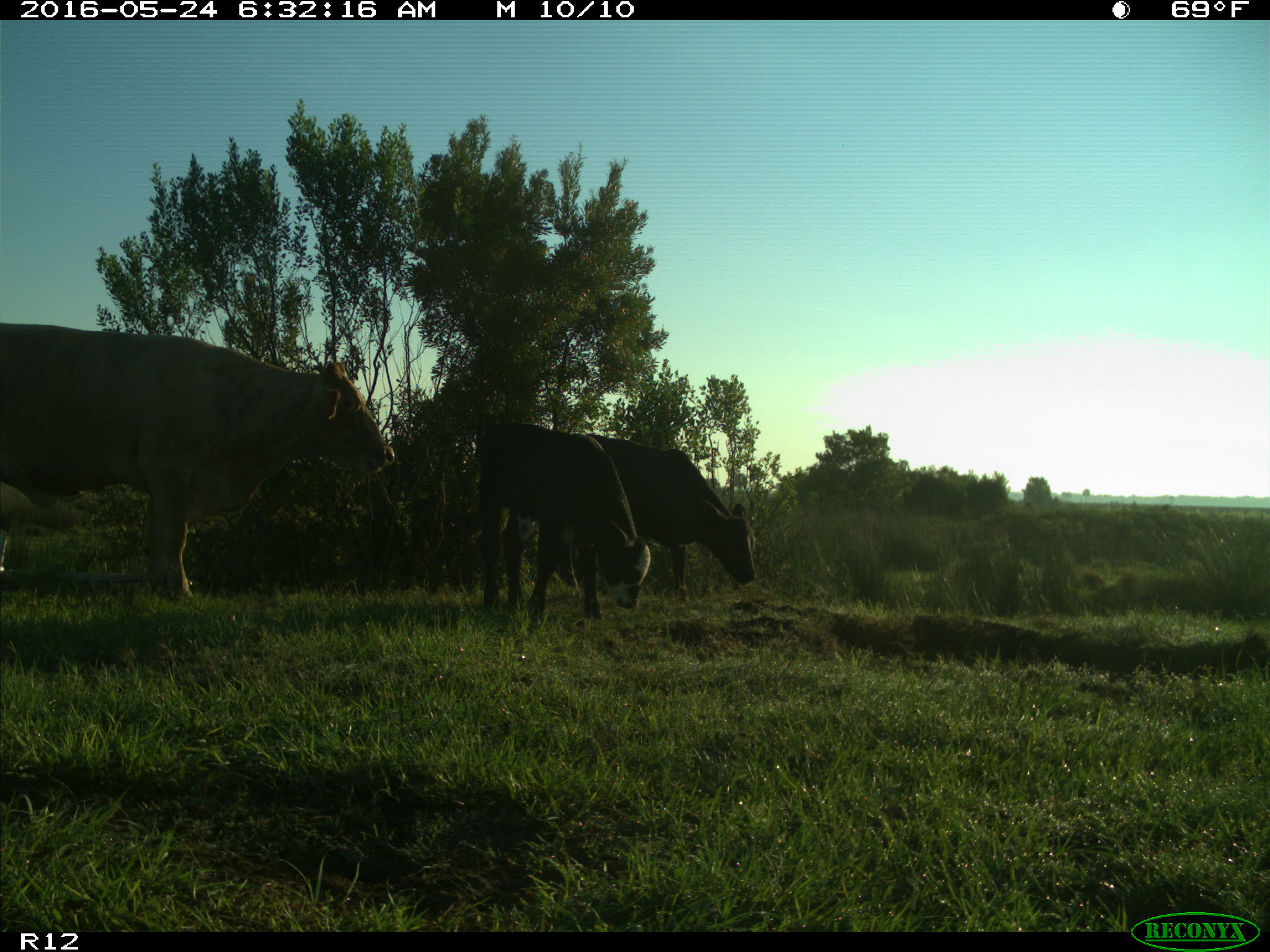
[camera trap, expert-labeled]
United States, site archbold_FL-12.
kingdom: Animalia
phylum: Chordata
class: Mammalia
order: Artiodactyla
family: Bovidae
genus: Bos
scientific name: Bos taurus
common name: domestic cow